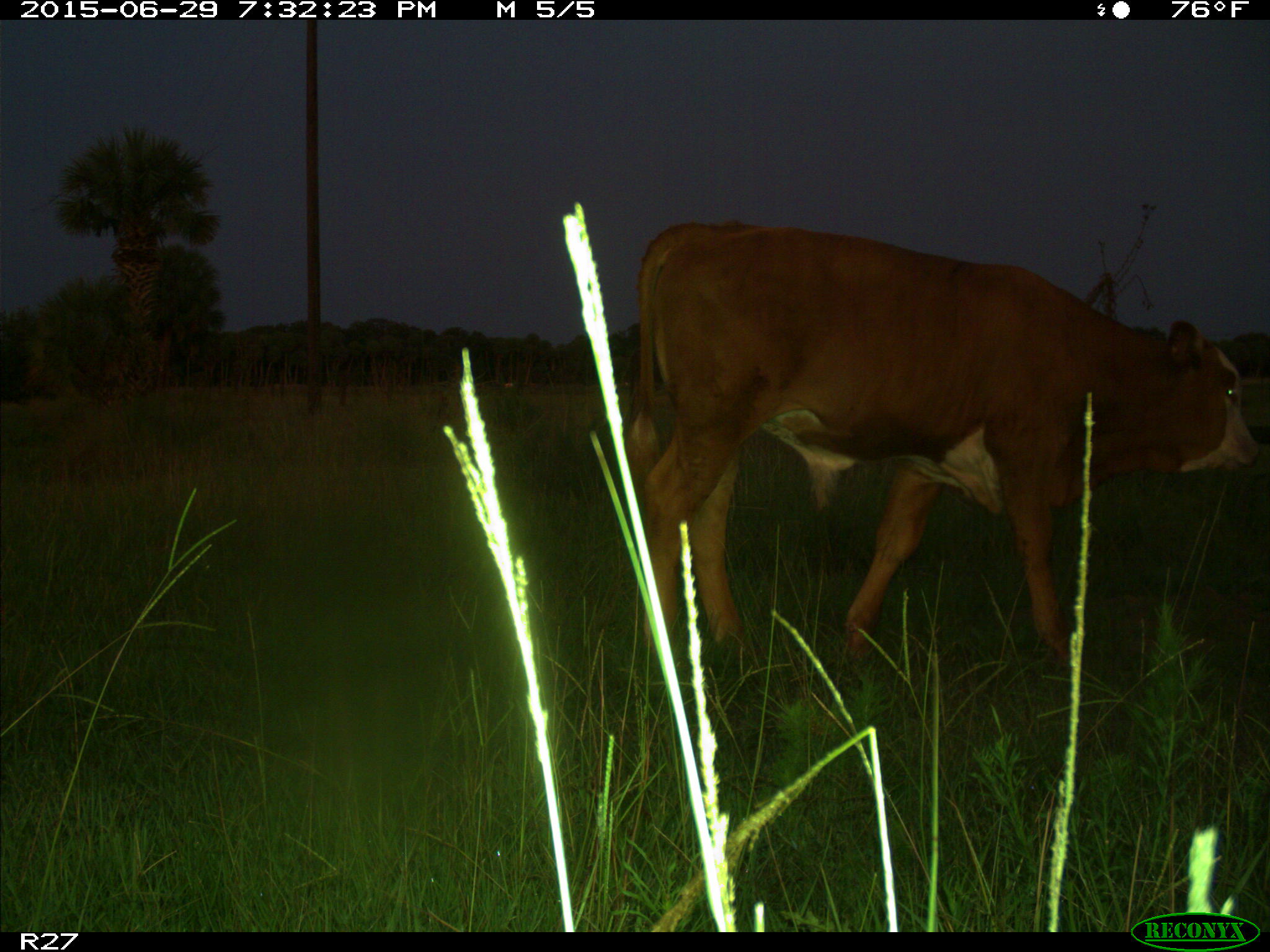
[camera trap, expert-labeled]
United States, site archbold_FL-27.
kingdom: Animalia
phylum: Chordata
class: Mammalia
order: Artiodactyla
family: Bovidae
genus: Bos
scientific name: Bos taurus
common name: domestic cow